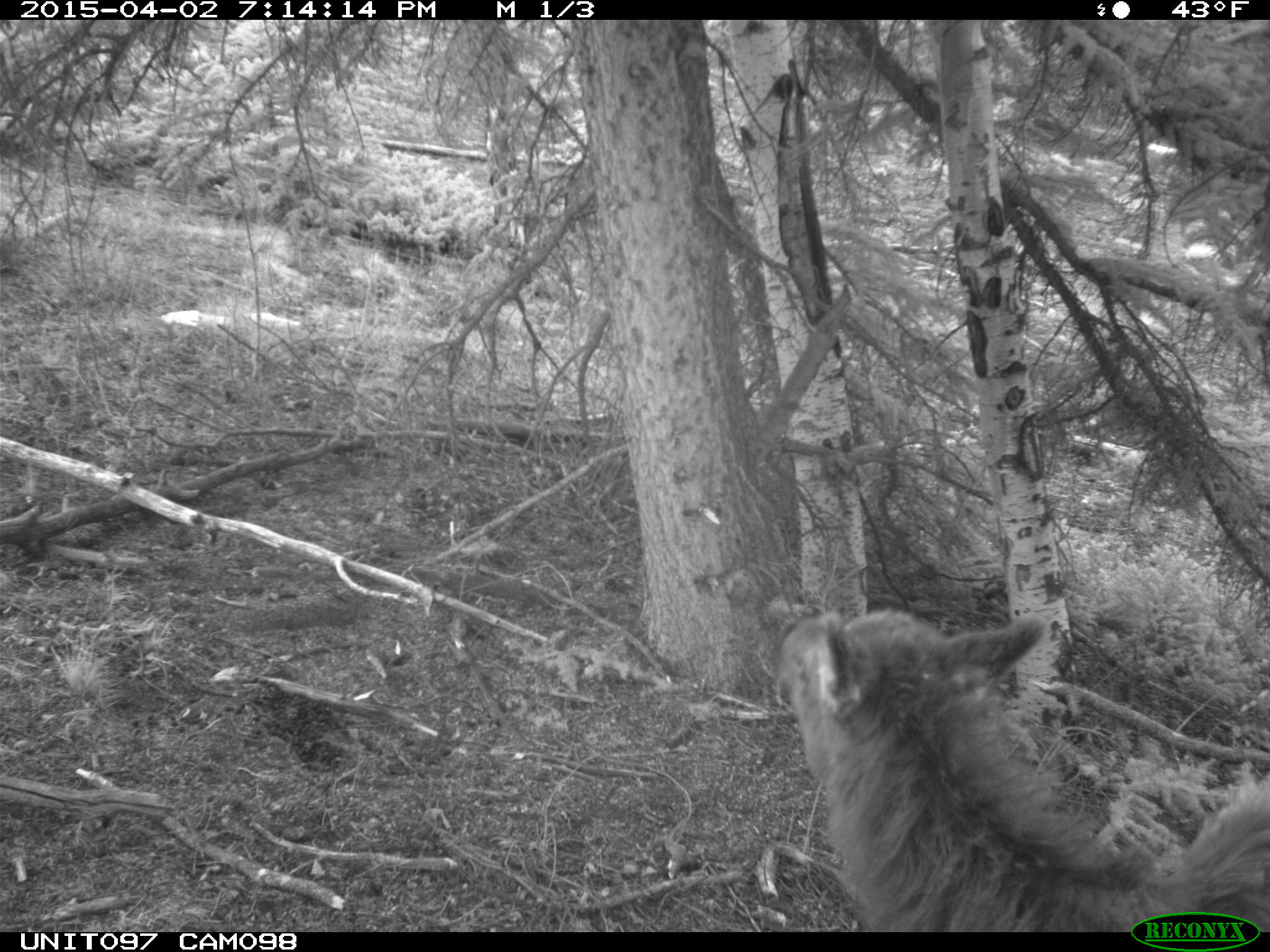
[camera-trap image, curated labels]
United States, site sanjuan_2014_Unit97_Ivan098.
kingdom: Animalia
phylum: Chordata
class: Mammalia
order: Artiodactyla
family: Cervidae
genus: Cervus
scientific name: Cervus elaphus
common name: red deer